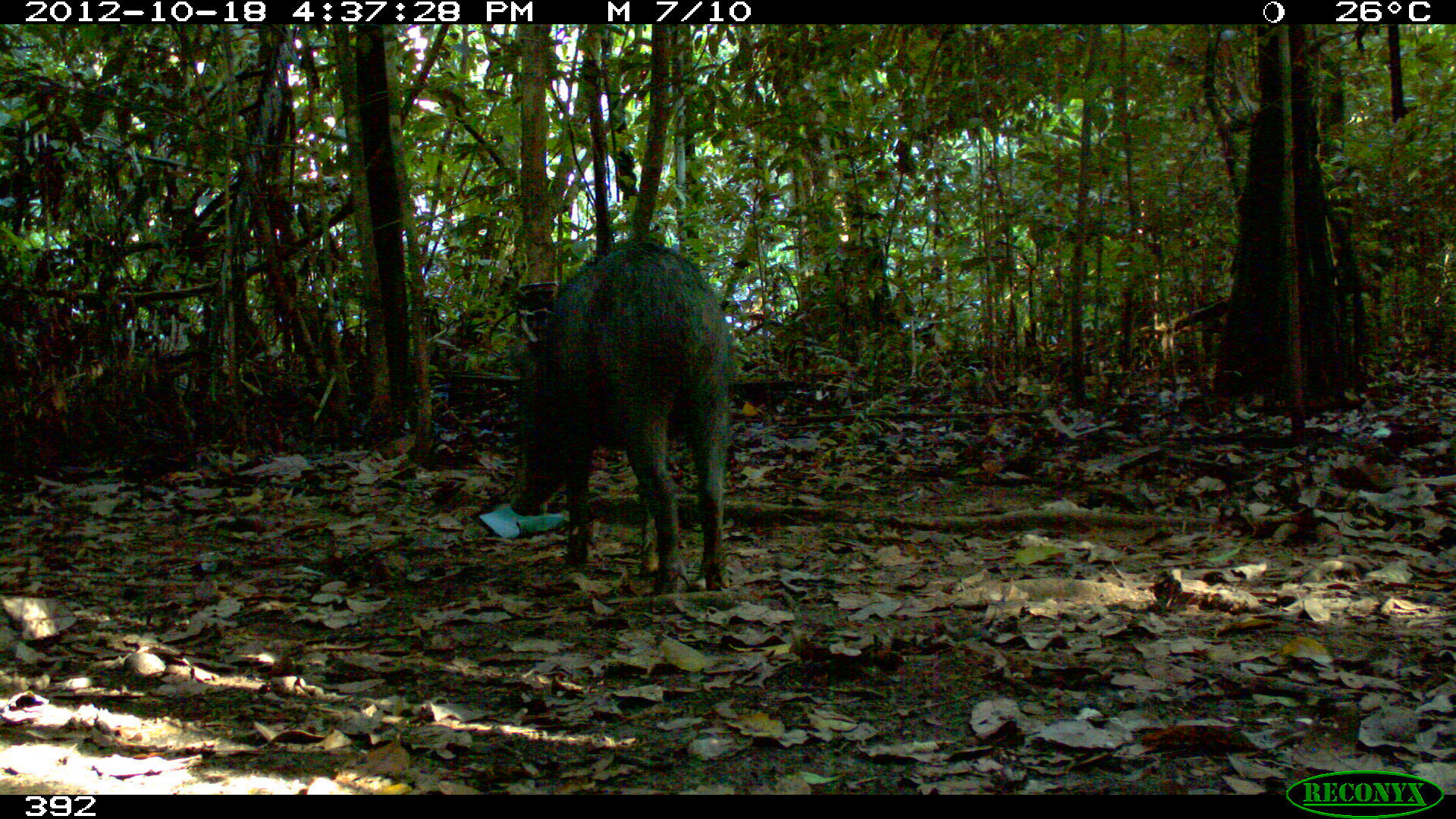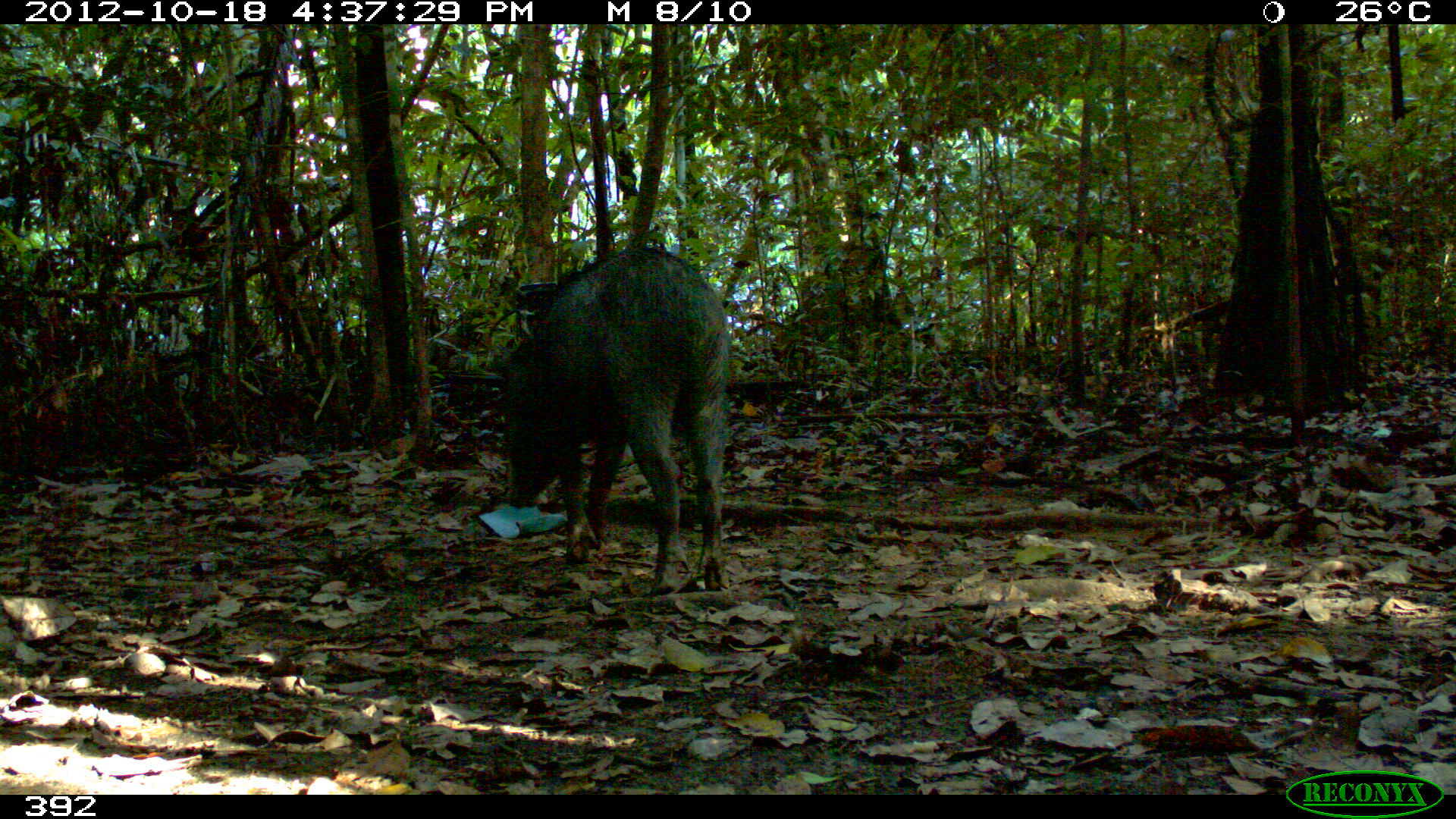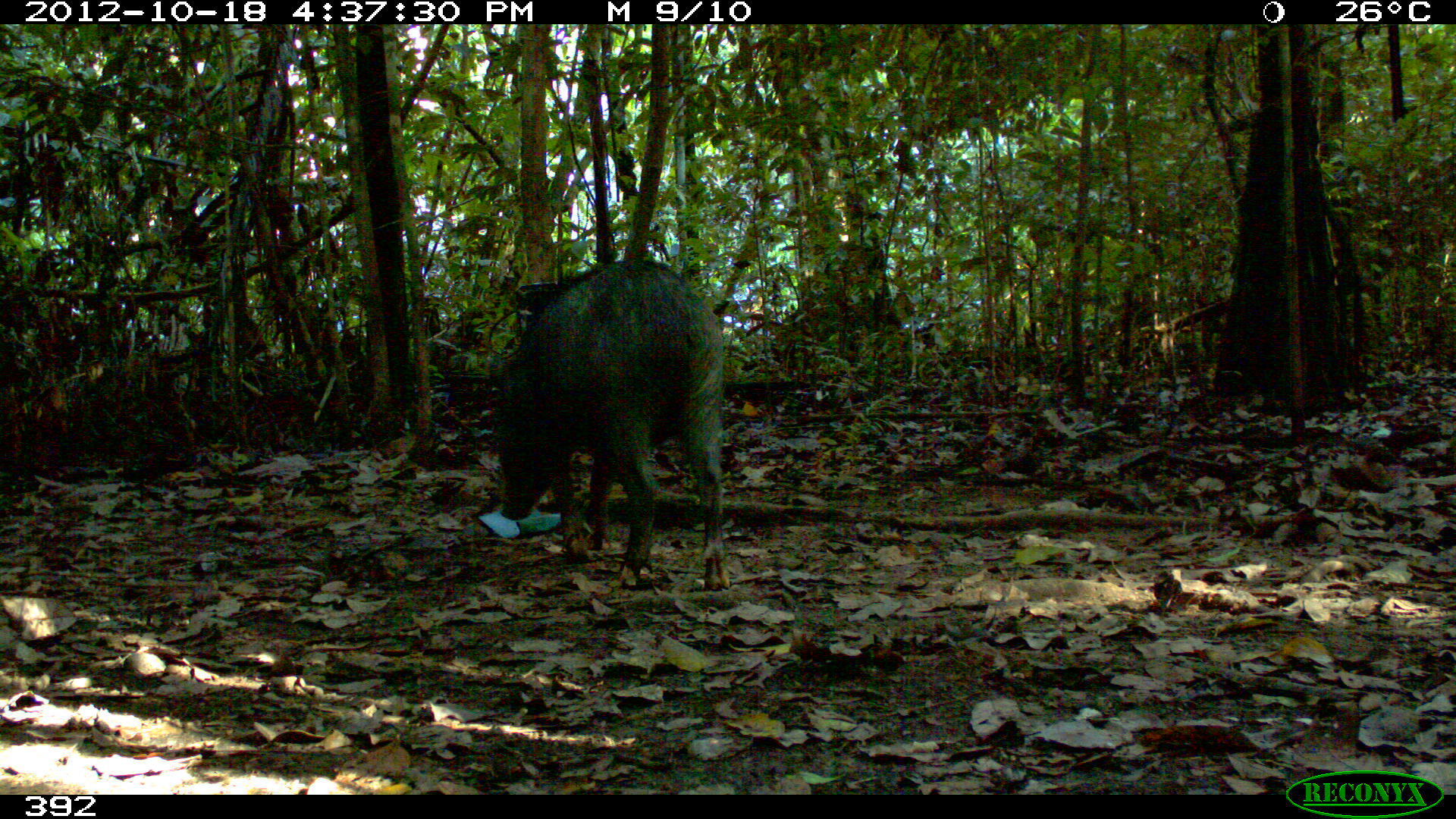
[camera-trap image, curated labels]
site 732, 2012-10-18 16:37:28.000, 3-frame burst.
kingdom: Animalia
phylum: Chordata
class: Mammalia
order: Artiodactyla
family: Tayassuidae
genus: Tayassu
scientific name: Tayassu pecari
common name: white-lipped peccary